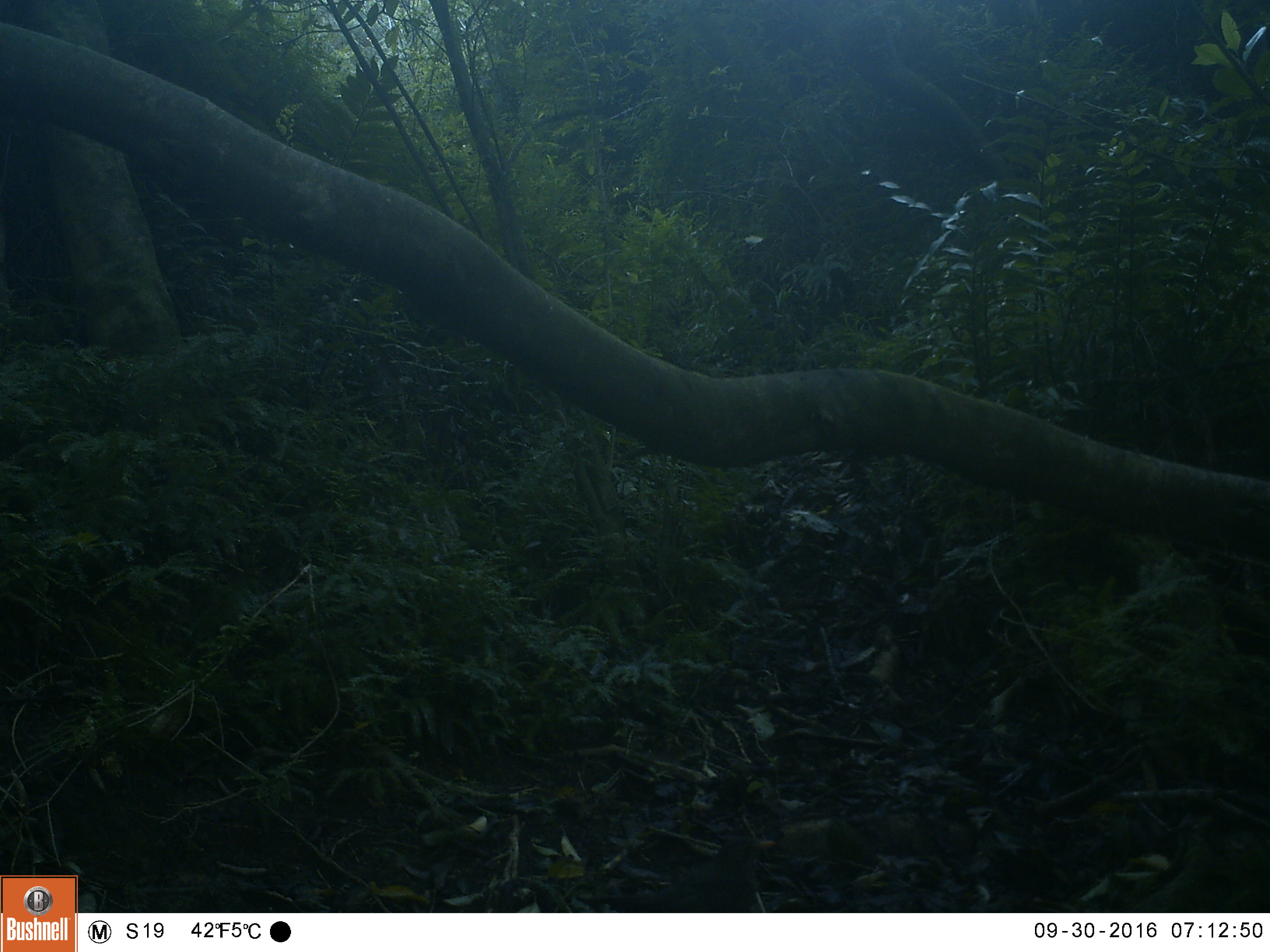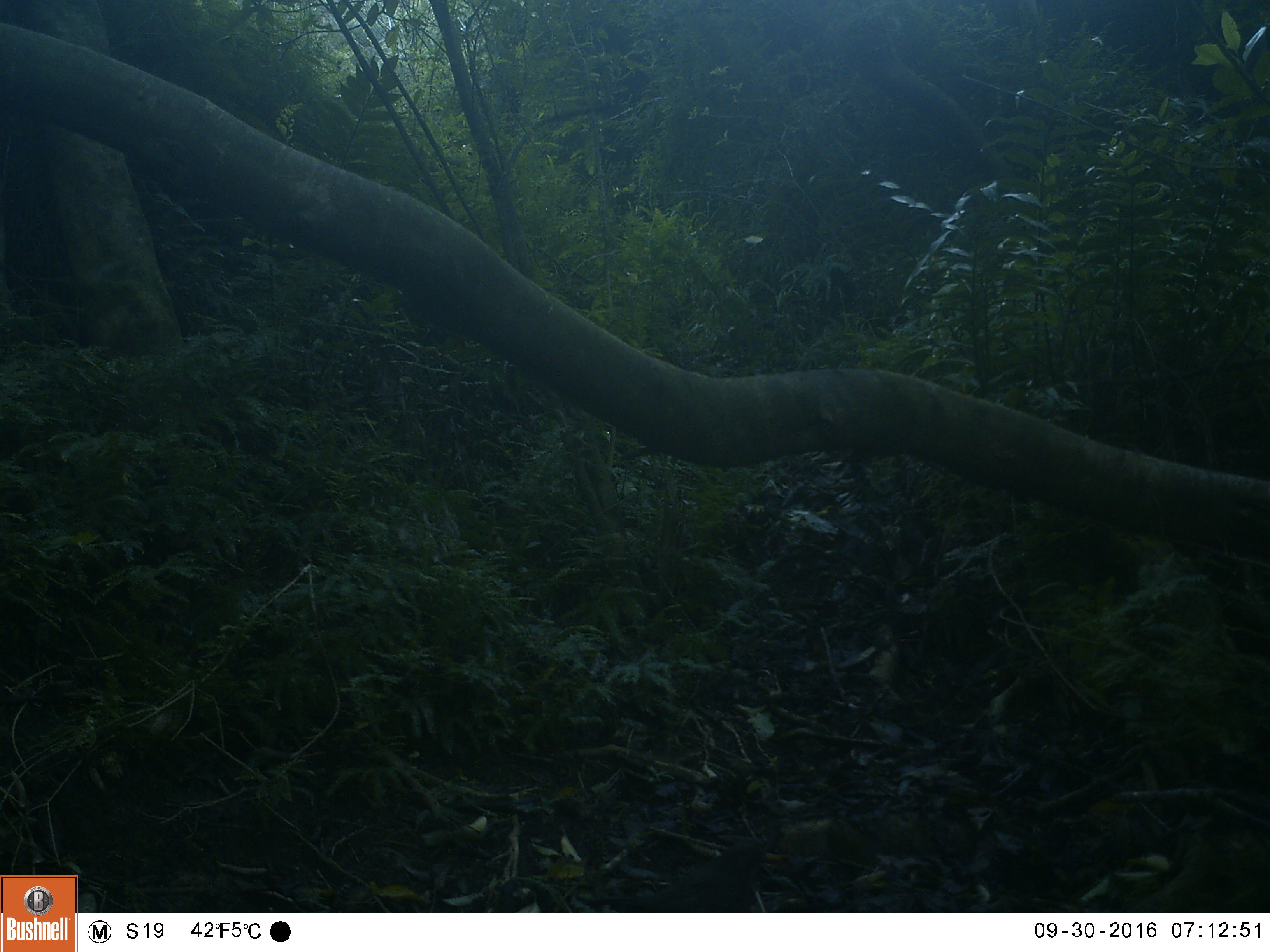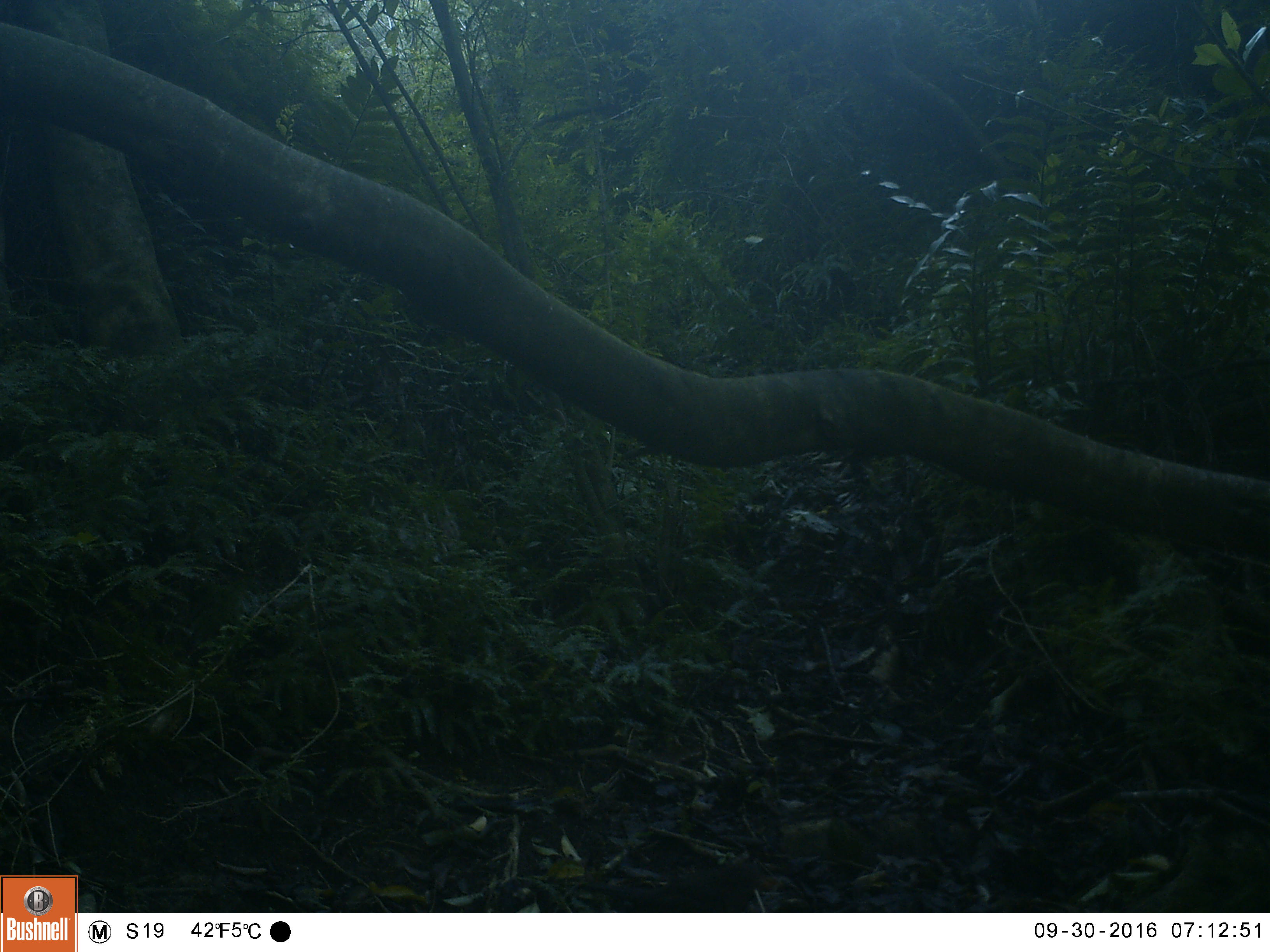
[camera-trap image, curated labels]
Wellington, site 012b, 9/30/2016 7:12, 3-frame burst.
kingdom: Animalia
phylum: Chordata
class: Aves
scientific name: Aves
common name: bird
Bird (Aves).